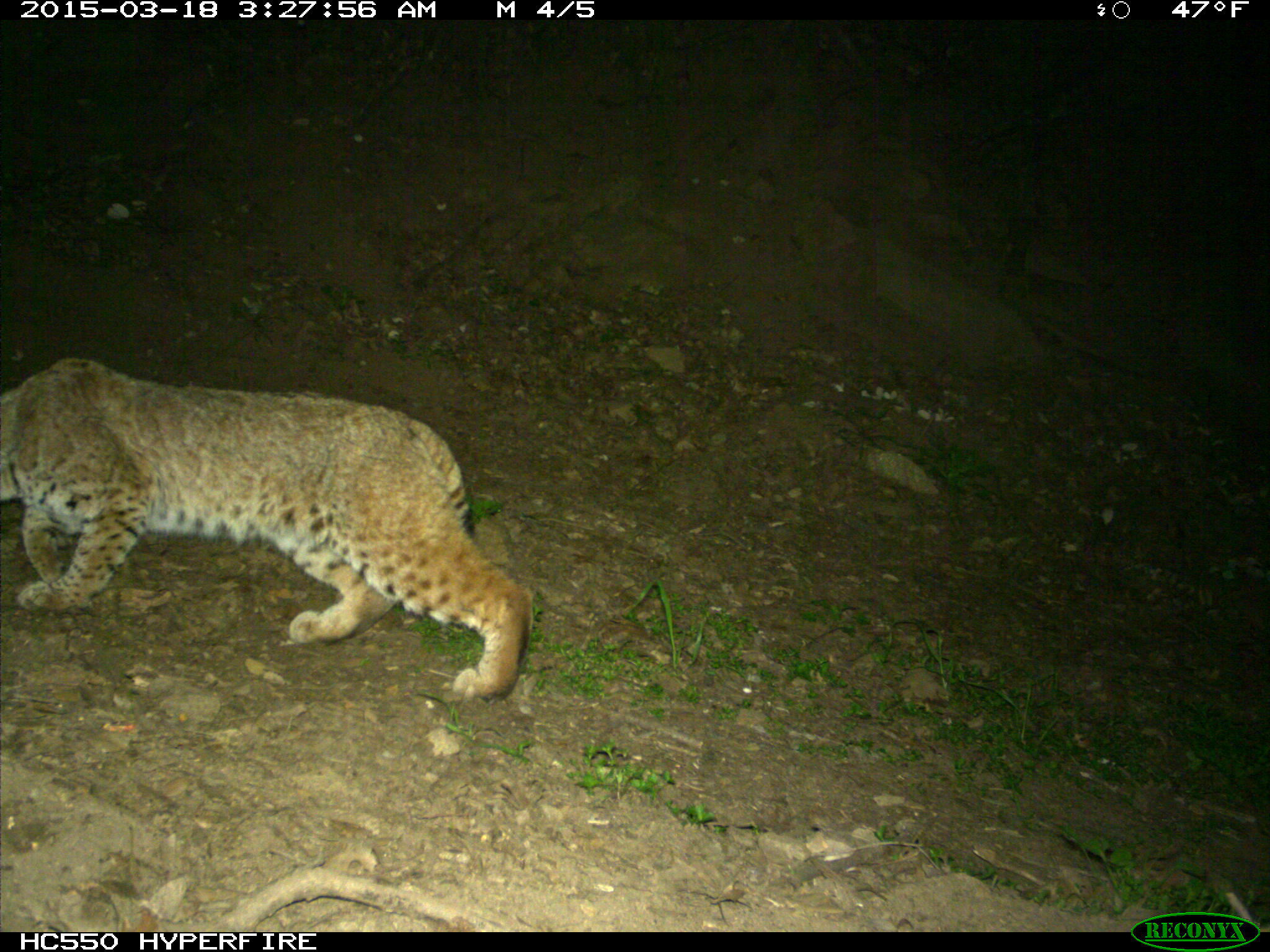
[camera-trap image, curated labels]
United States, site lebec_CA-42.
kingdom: Animalia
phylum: Chordata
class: Mammalia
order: Carnivora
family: Felidae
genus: Lynx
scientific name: Lynx rufus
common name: bobcat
Lynx rufus (bobcat).